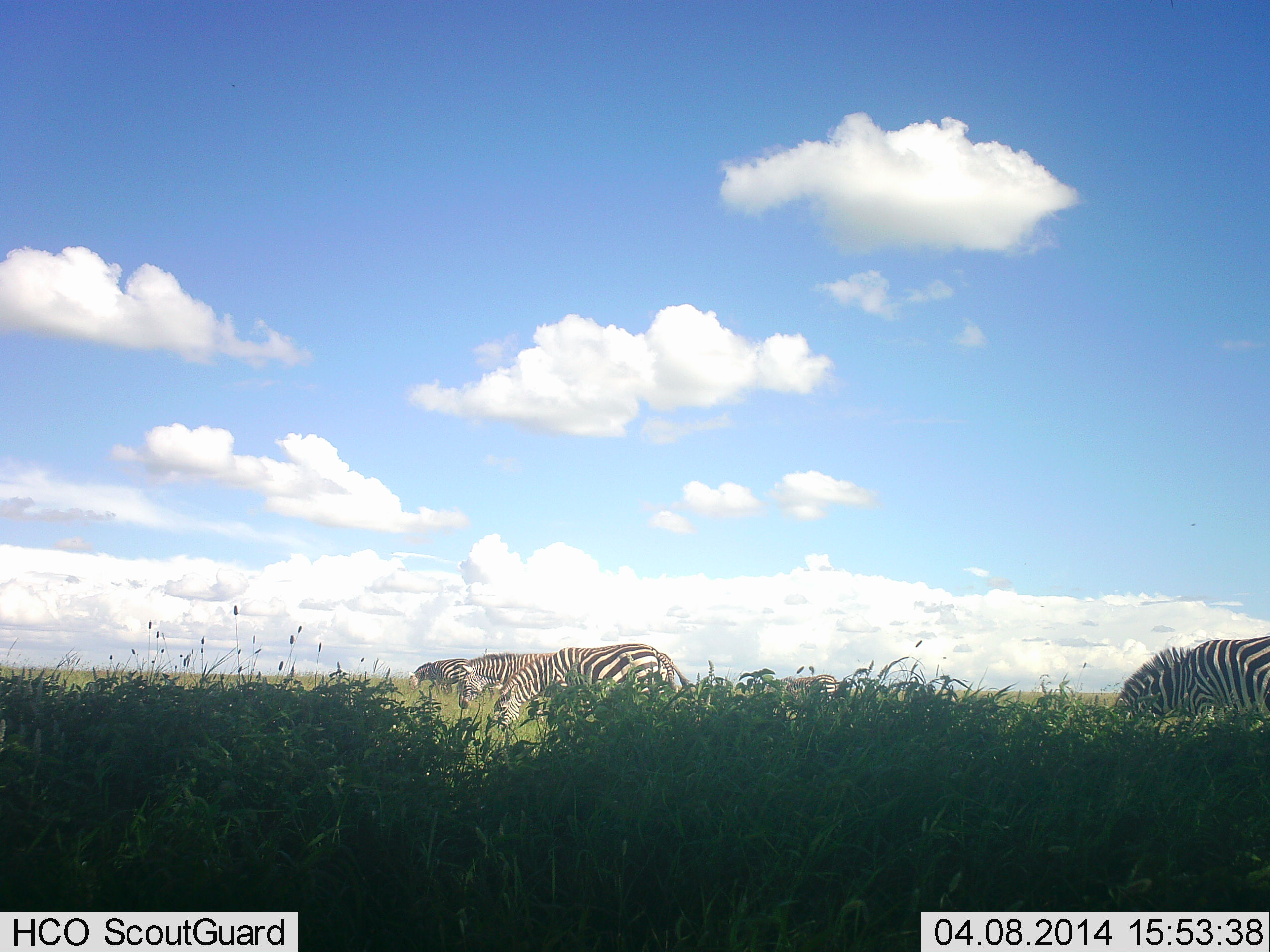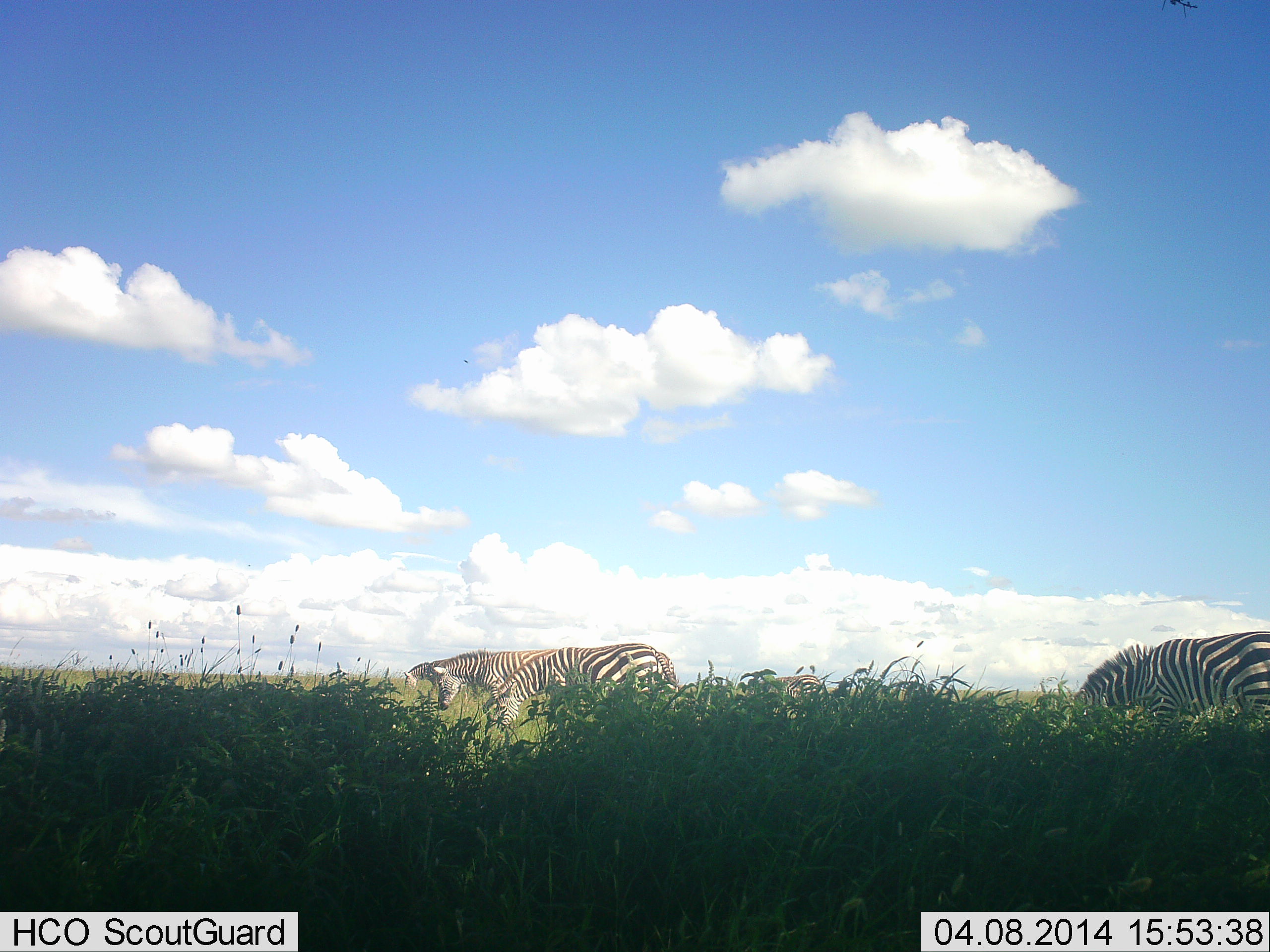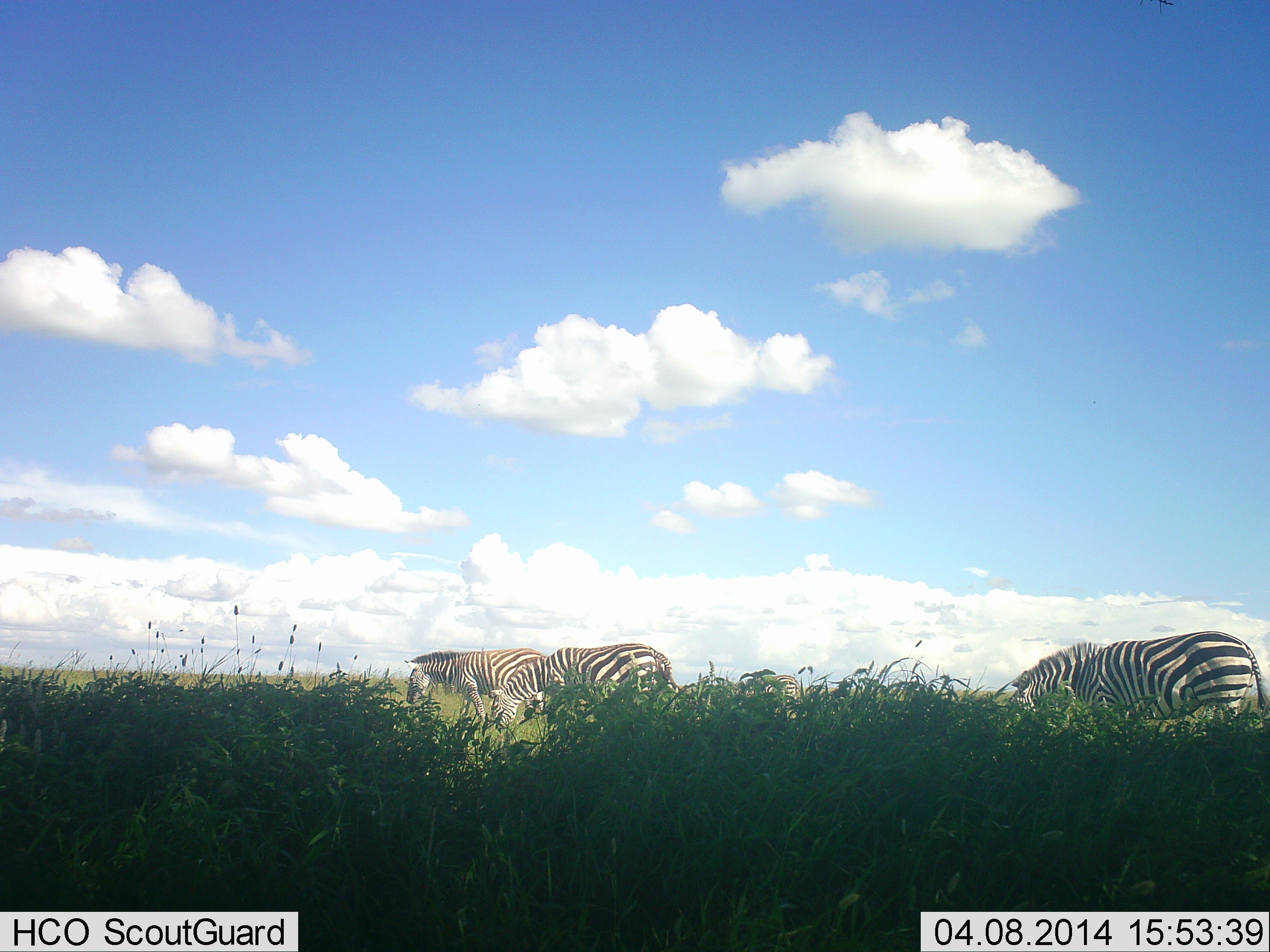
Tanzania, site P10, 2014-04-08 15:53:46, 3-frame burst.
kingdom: Animalia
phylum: Chordata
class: Mammalia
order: Perissodactyla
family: Equidae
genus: Equus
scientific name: Equus quagga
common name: plains zebra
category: zebra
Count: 5.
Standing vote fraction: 10%.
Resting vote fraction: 0%.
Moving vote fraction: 30%.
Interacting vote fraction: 0%.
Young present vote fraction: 0%.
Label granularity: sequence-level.